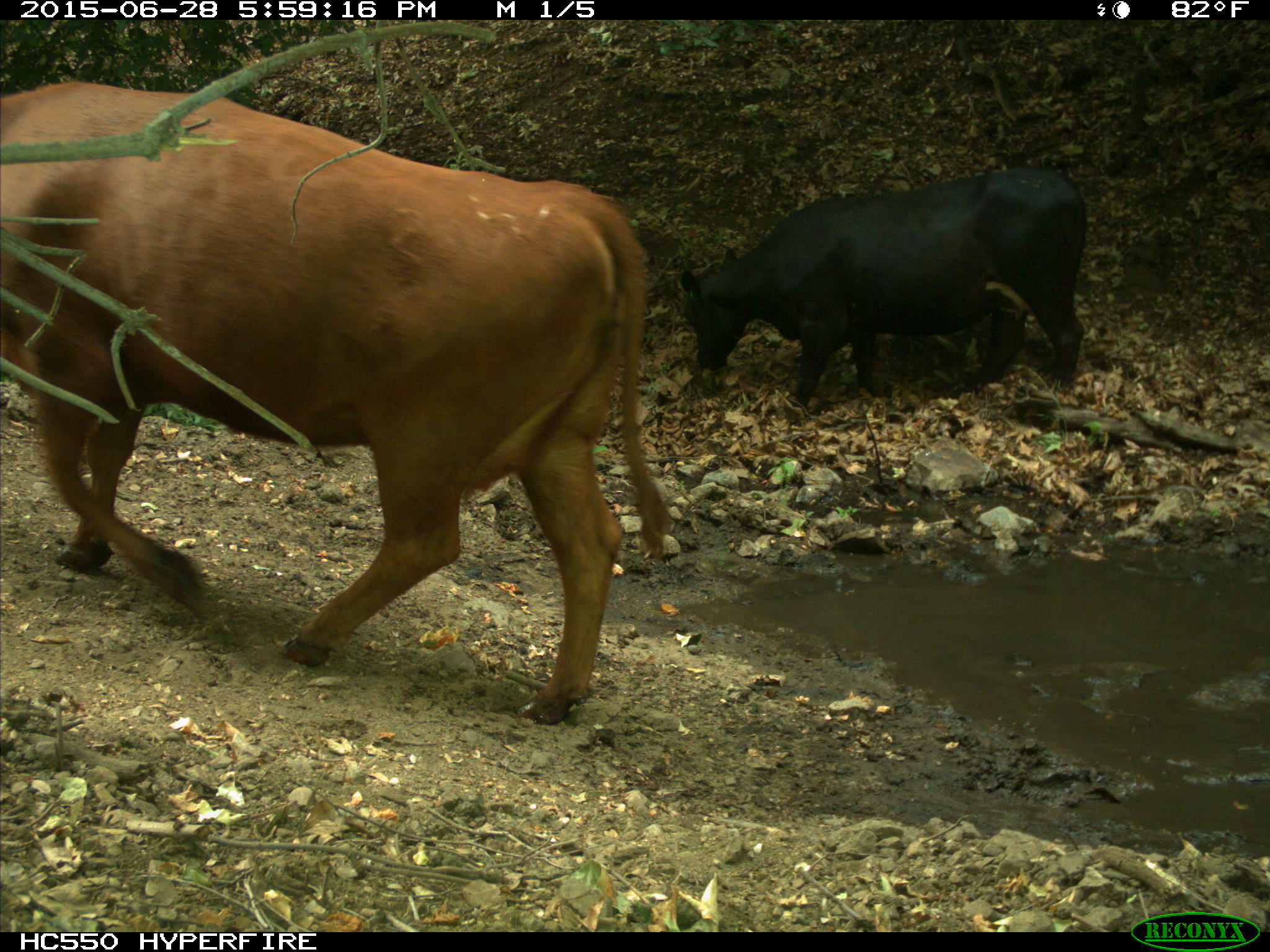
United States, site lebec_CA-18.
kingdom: Animalia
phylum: Chordata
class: Mammalia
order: Artiodactyla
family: Bovidae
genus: Bos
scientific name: Bos taurus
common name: domestic cow